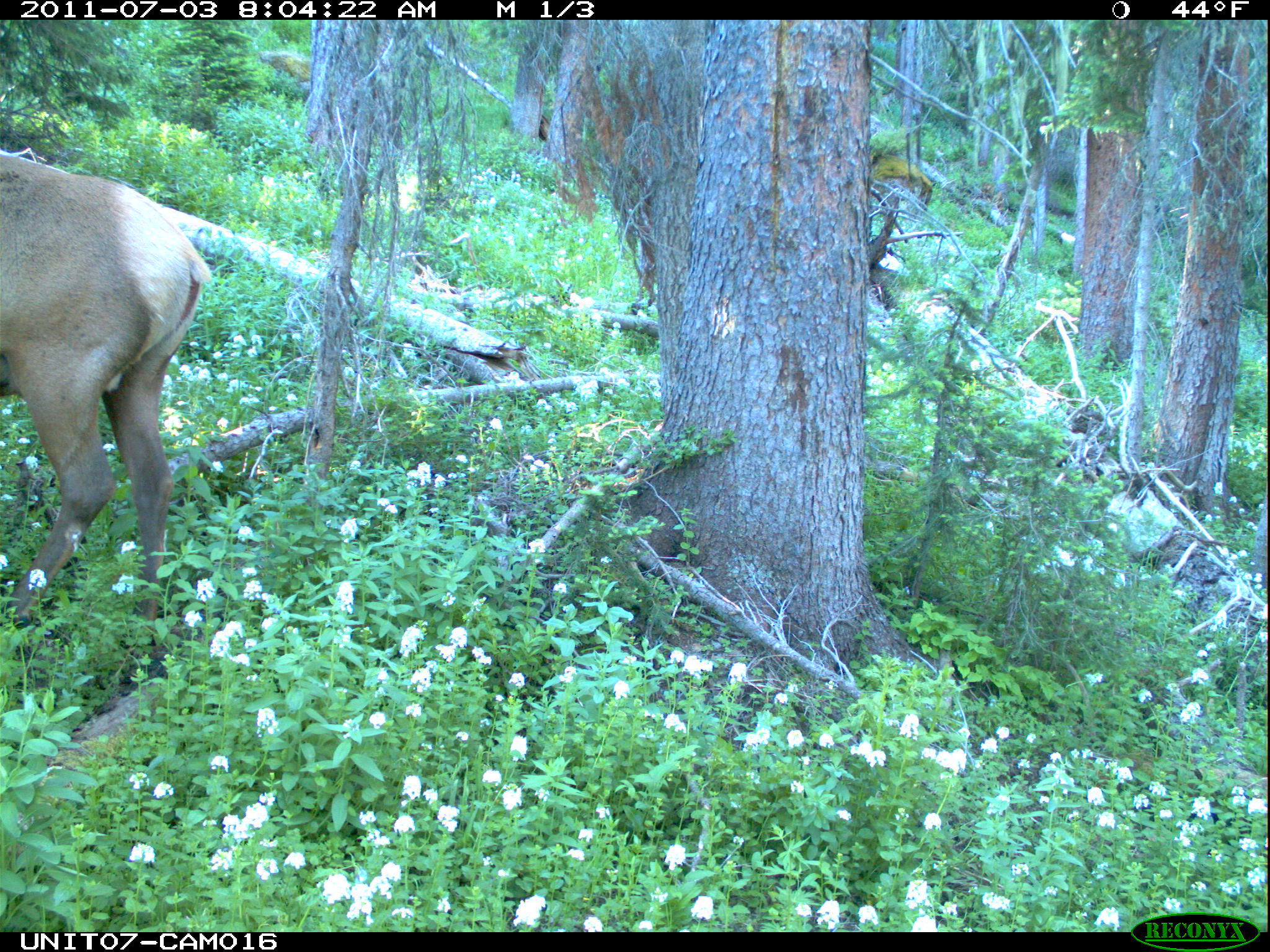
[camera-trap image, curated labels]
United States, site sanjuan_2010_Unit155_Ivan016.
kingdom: Animalia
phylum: Chordata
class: Mammalia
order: Artiodactyla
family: Cervidae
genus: Cervus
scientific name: Cervus elaphus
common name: red deer